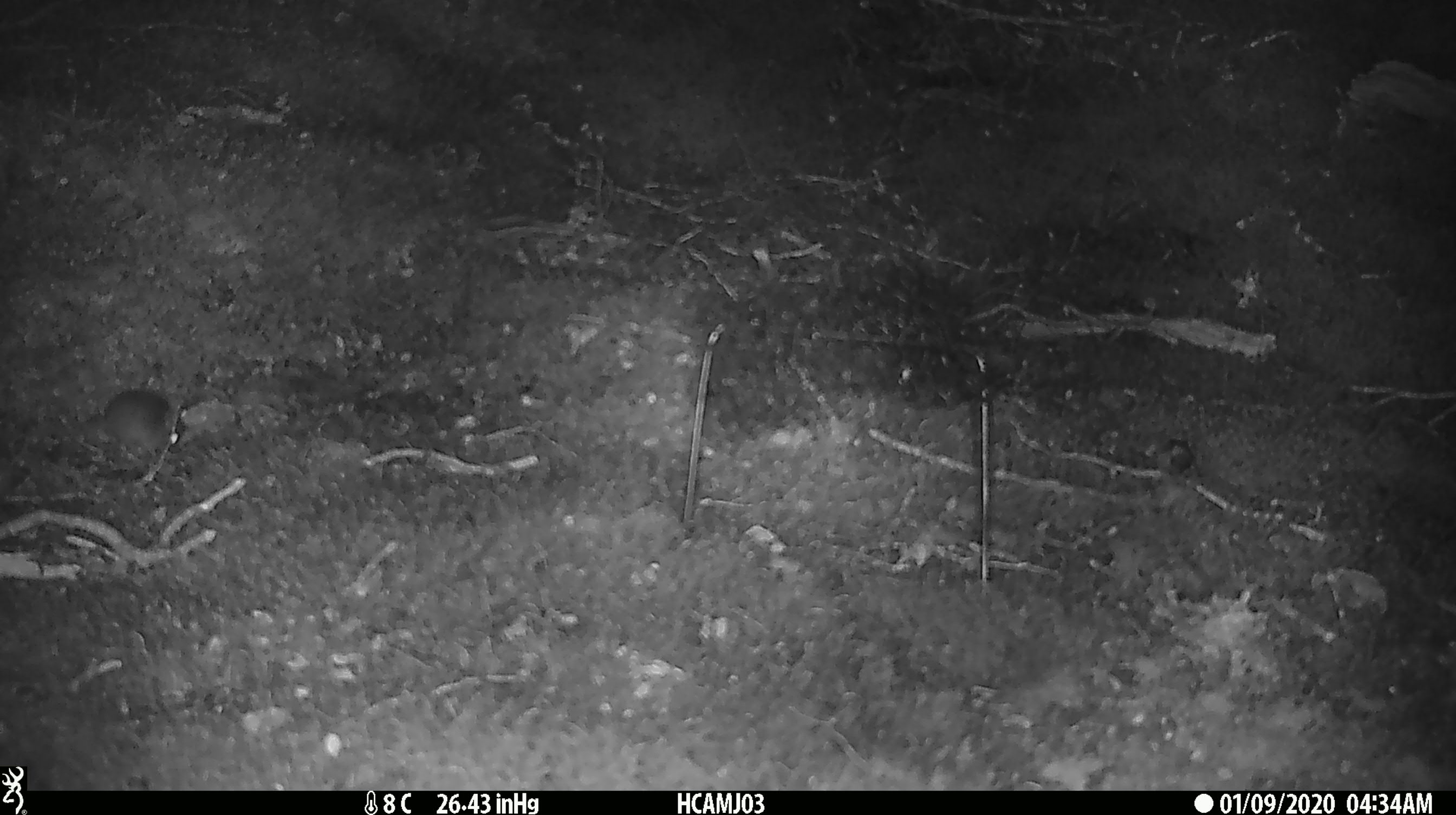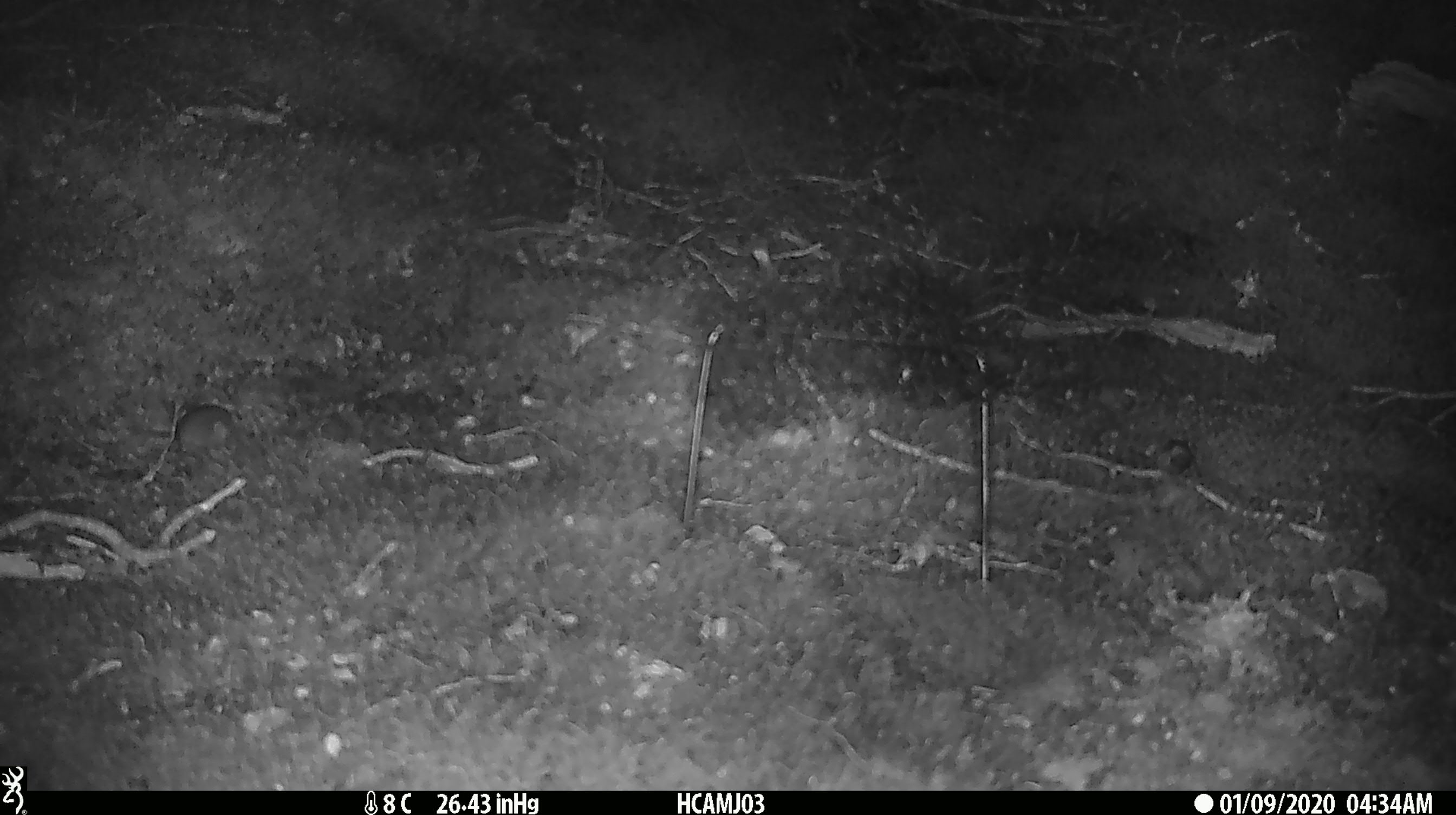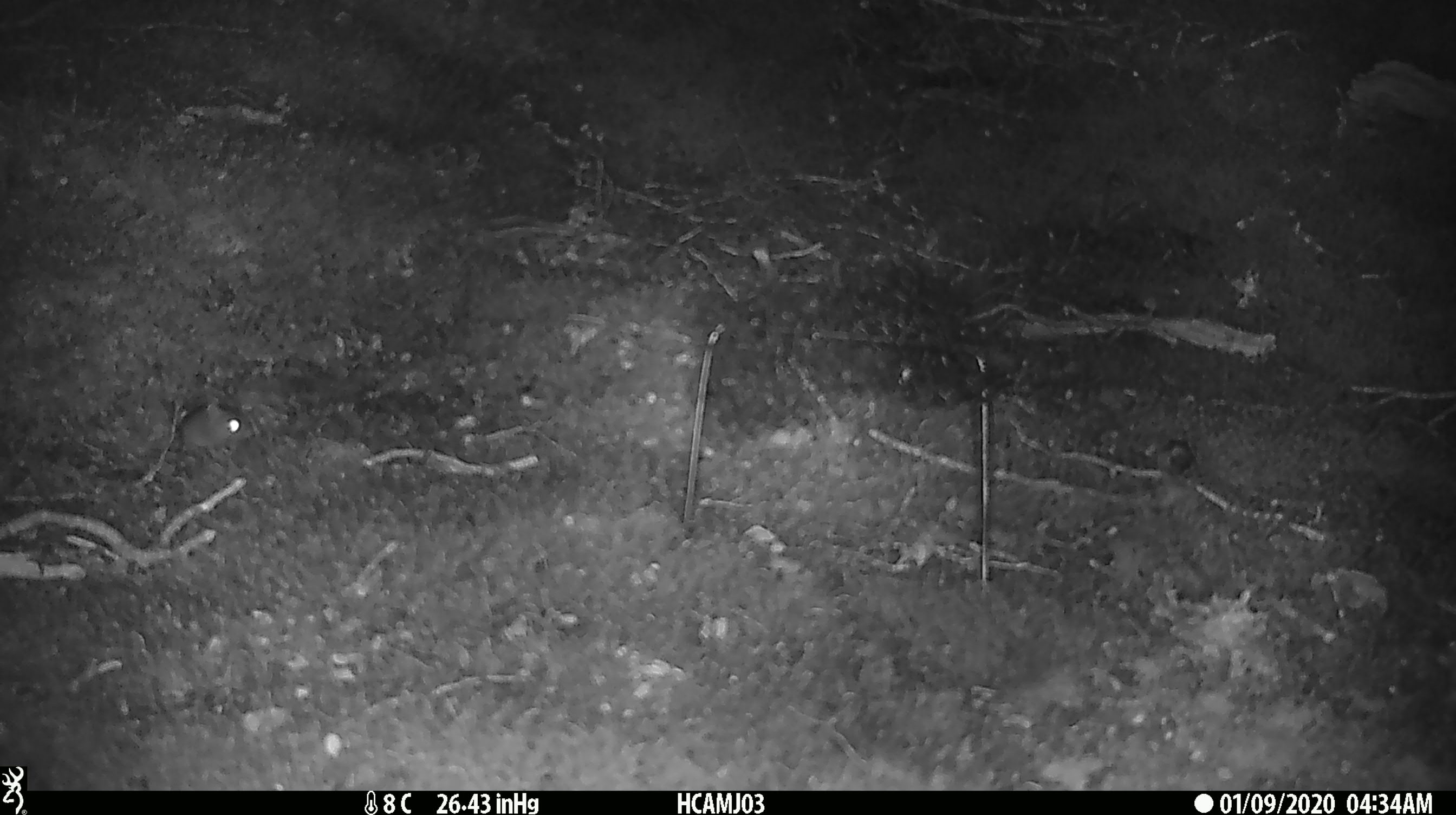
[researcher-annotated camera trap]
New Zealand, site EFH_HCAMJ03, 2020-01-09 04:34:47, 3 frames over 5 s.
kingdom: Animalia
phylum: Chordata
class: Mammalia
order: Rodentia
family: Muridae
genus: Mus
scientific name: Mus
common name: mouse